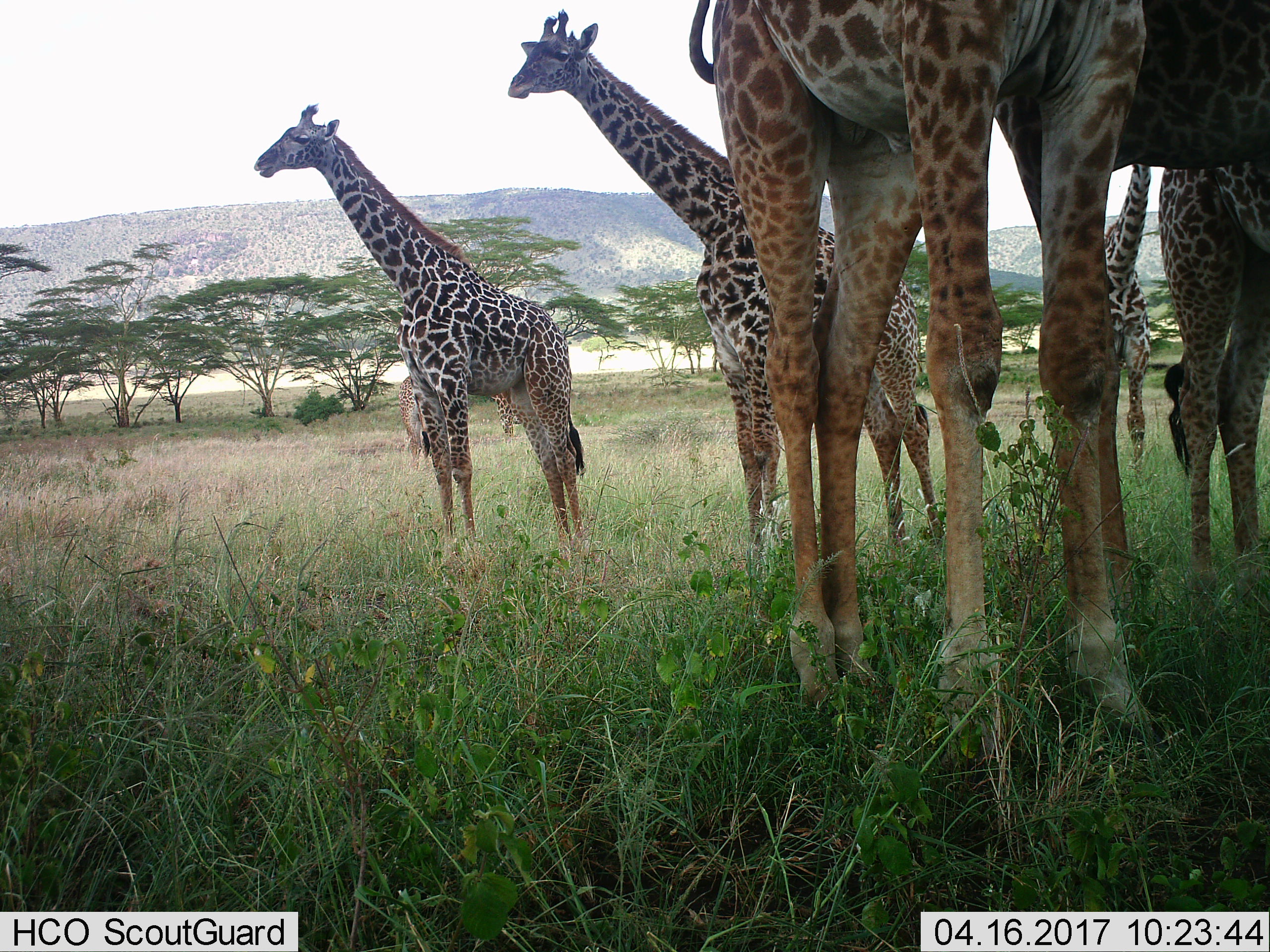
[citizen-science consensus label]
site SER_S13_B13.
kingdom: Animalia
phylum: Chordata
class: Mammalia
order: Artiodactyla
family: Giraffidae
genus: Giraffa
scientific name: Giraffa camelopardalis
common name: giraffe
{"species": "giraffe (Giraffa camelopardalis)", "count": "7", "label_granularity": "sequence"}